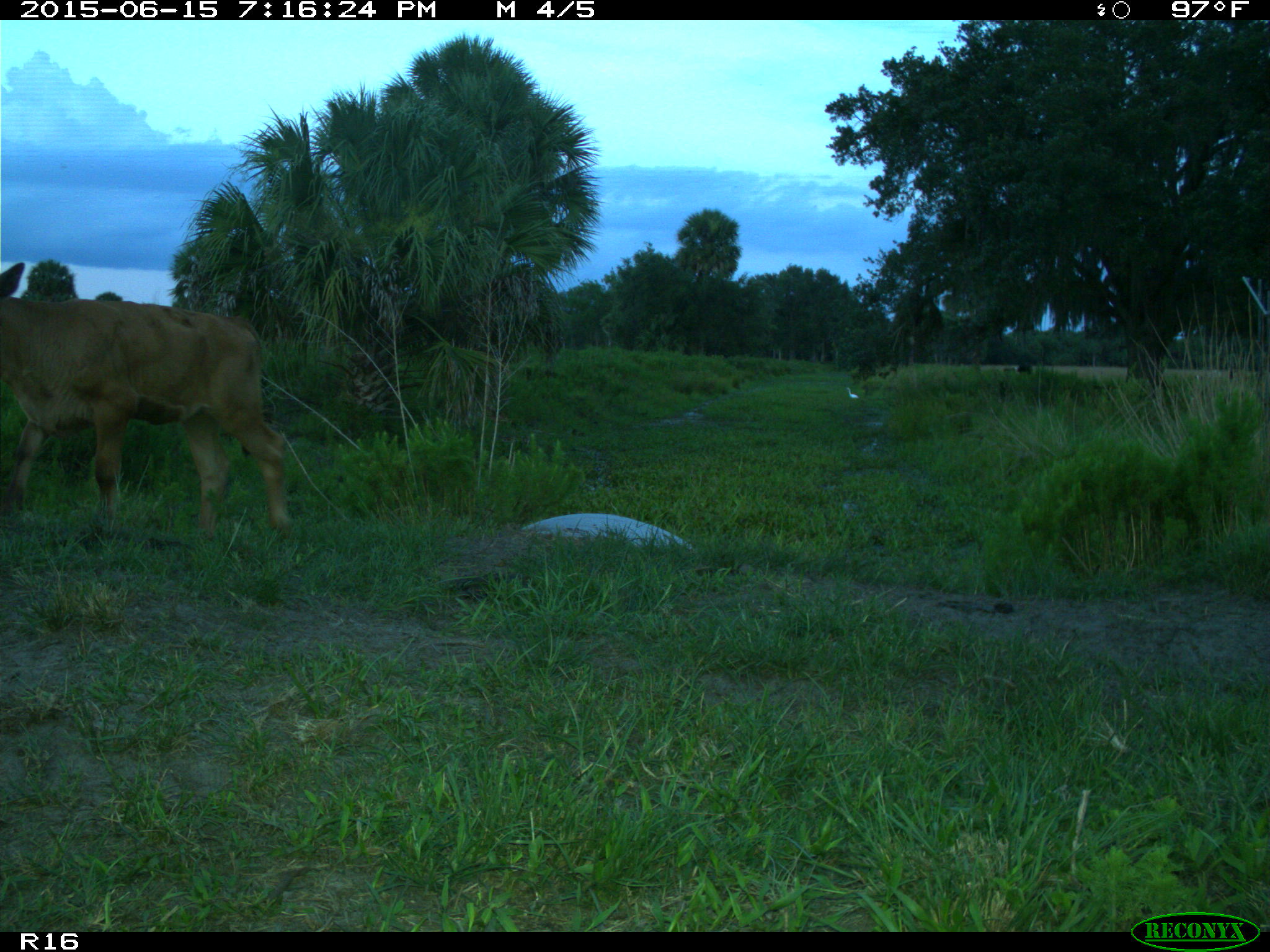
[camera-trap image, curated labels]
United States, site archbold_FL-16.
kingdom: Animalia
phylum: Chordata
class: Mammalia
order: Artiodactyla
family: Bovidae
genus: Bos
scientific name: Bos taurus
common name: domestic cow